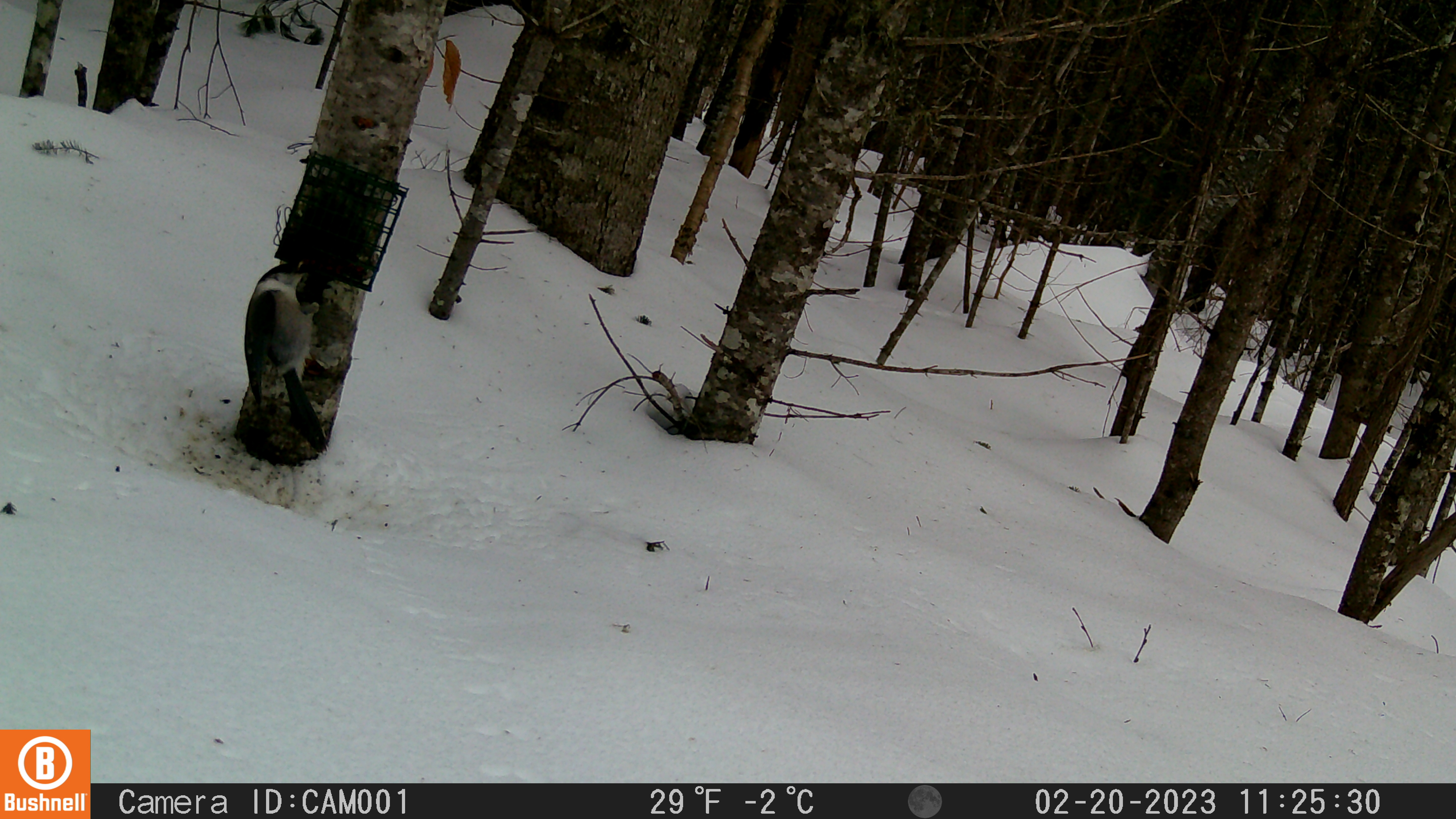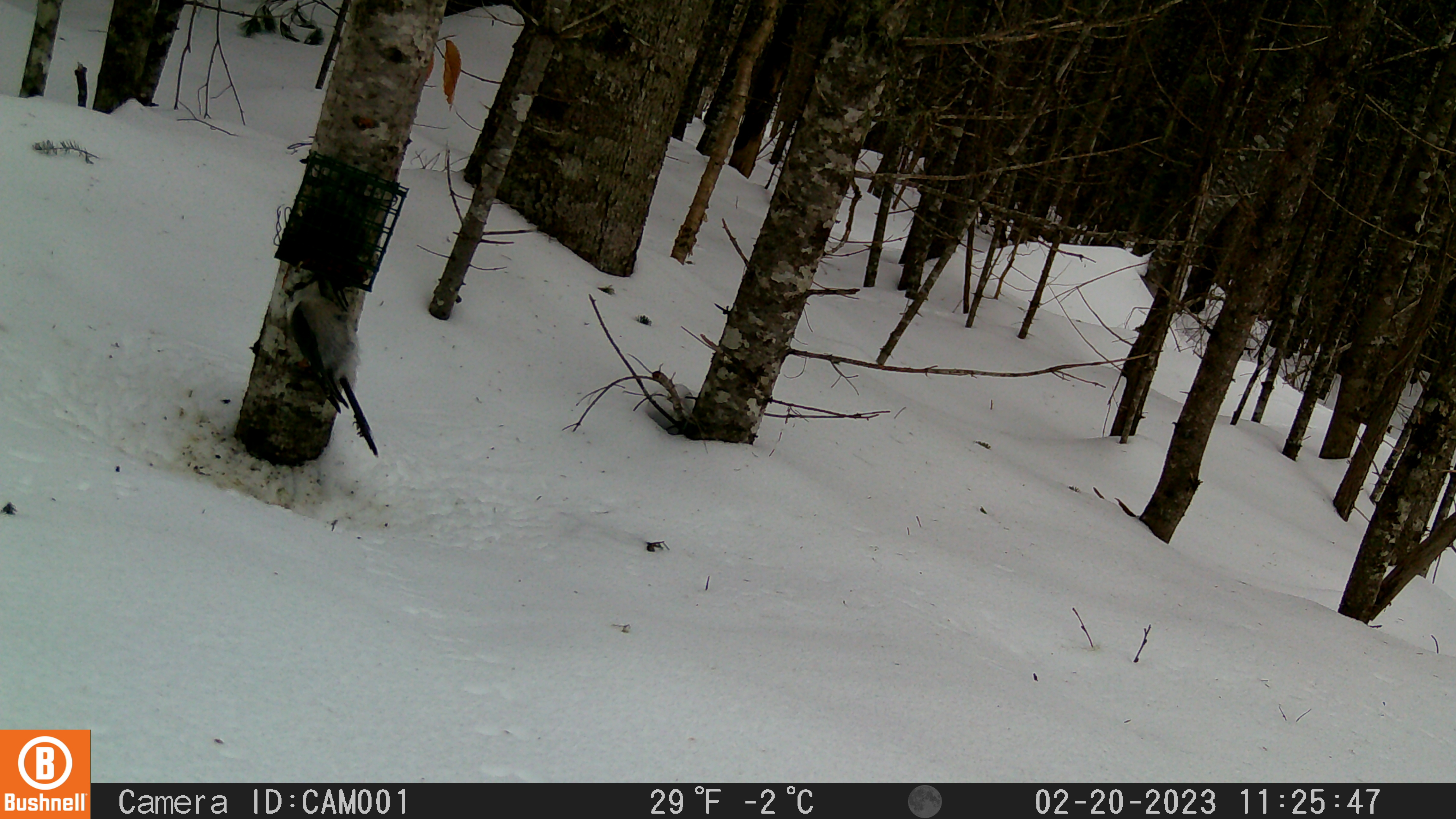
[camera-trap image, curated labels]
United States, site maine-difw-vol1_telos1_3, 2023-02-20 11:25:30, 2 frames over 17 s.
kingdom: Animalia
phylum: Chordata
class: Aves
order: Passeriformes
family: Corvidae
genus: Perisoreus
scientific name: Perisoreus canadensis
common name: canada jay